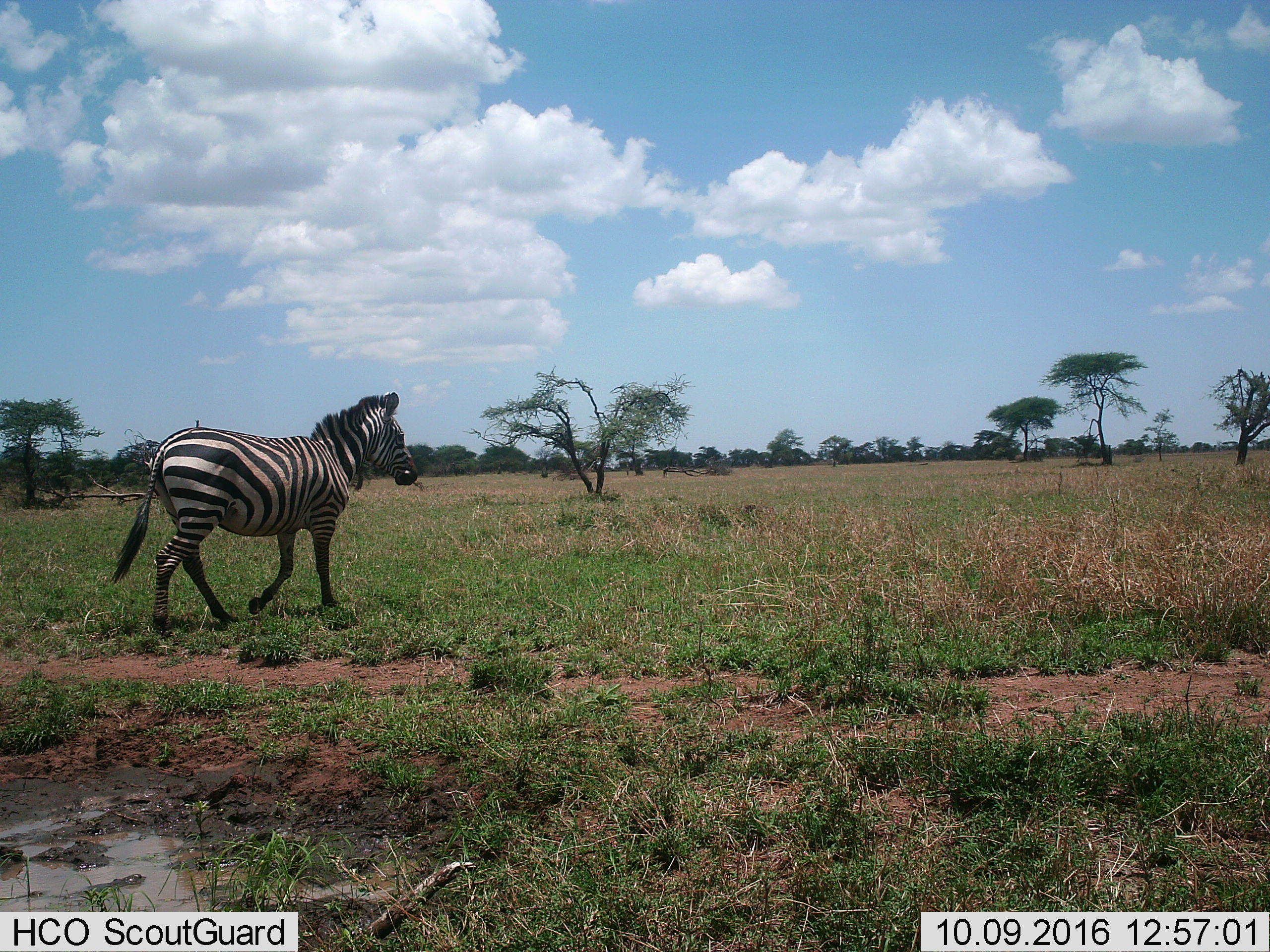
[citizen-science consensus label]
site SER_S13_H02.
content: unidentified animal